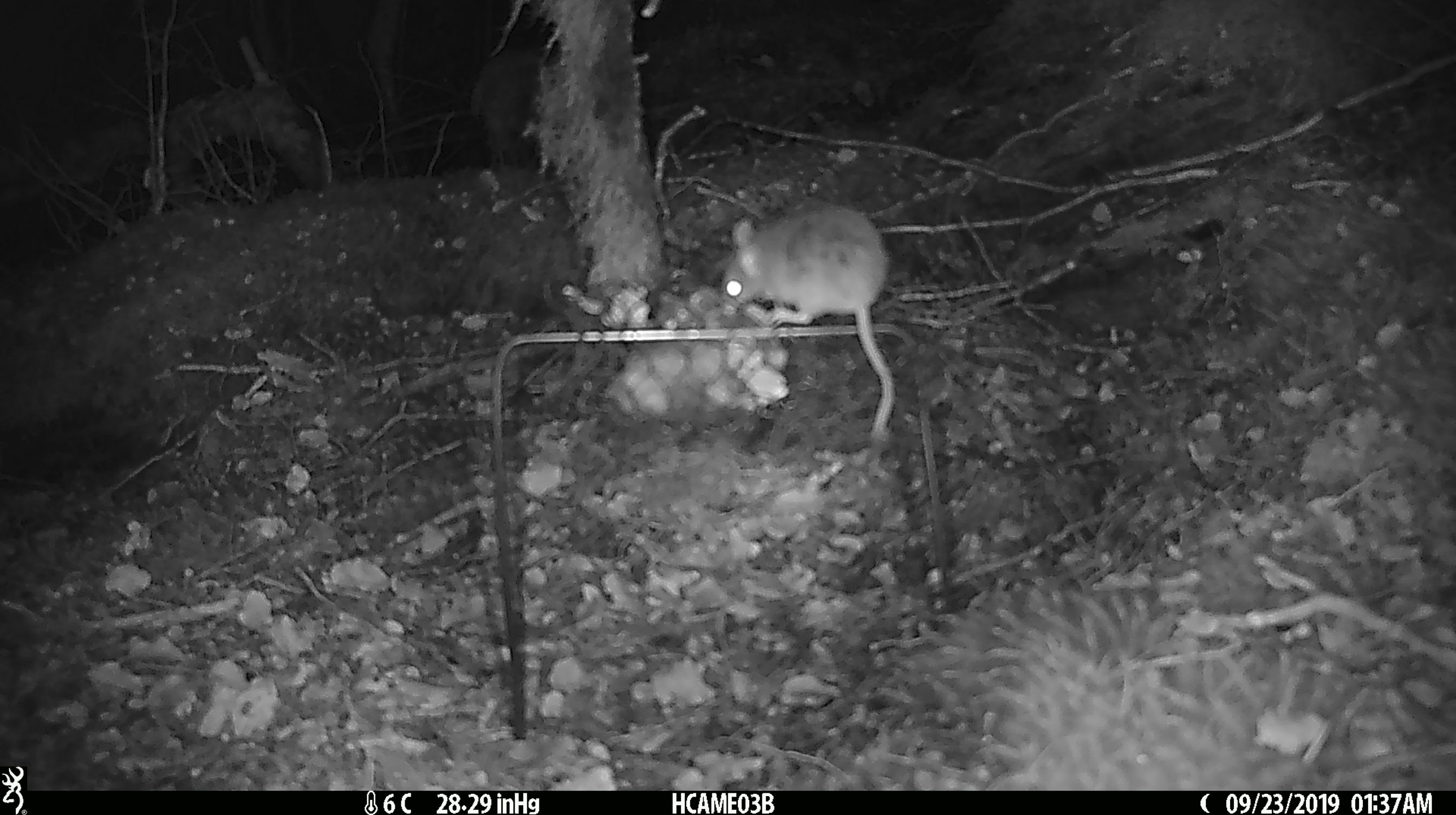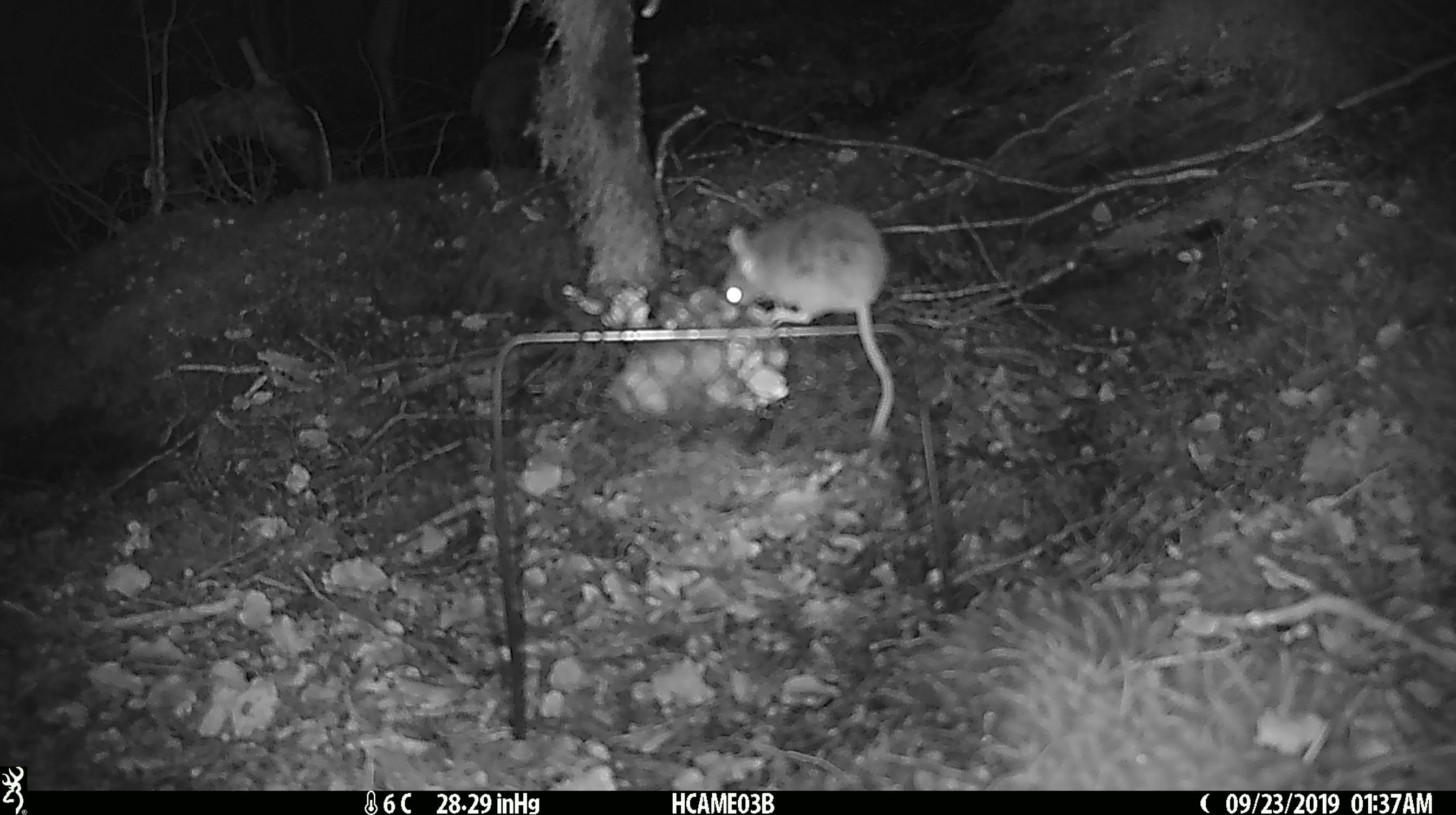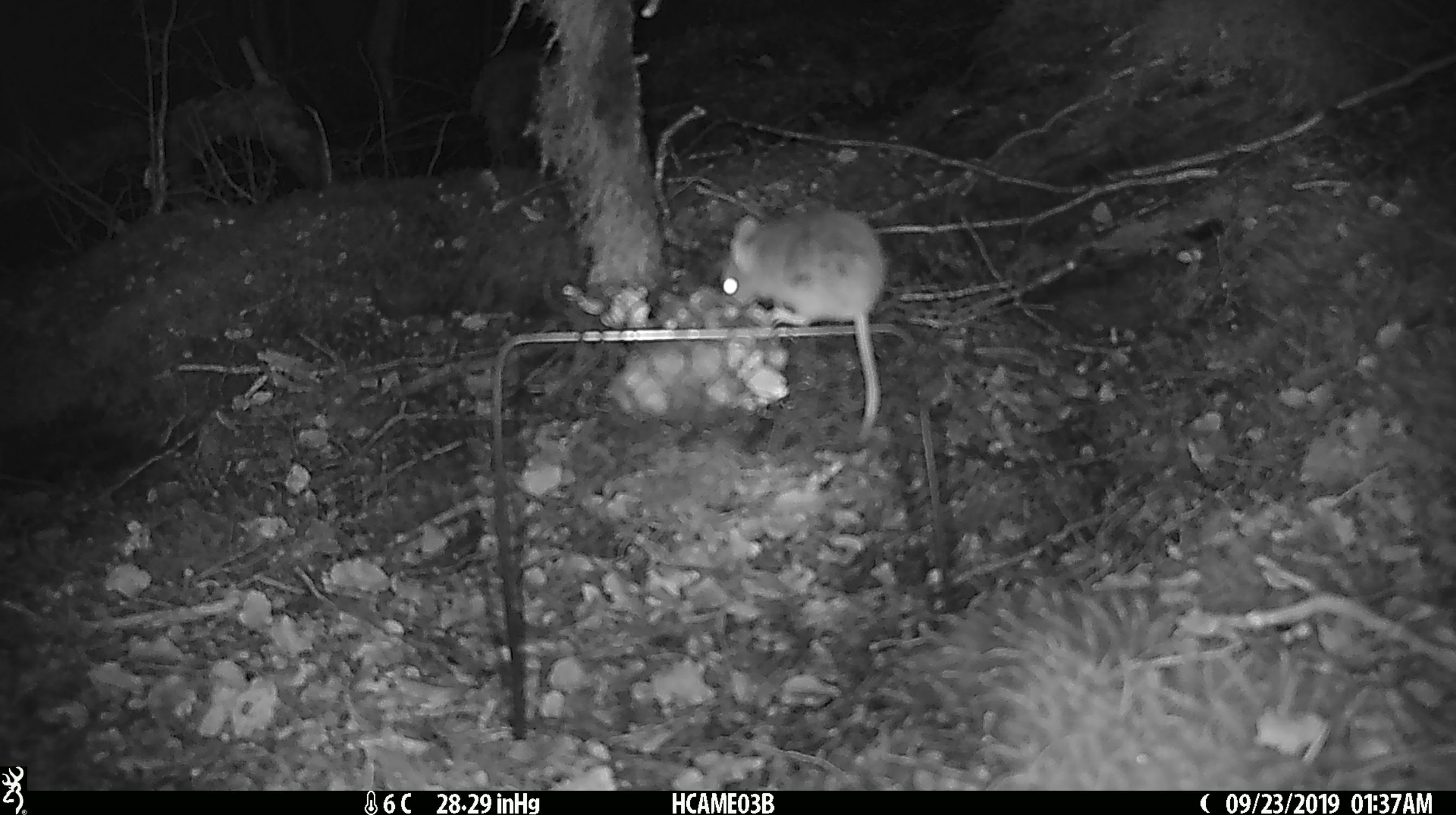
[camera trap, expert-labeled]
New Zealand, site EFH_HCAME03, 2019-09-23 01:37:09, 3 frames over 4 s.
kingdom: Animalia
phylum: Chordata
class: Mammalia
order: Rodentia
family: Muridae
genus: Mus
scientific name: Mus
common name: mouse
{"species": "mouse (Mus)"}